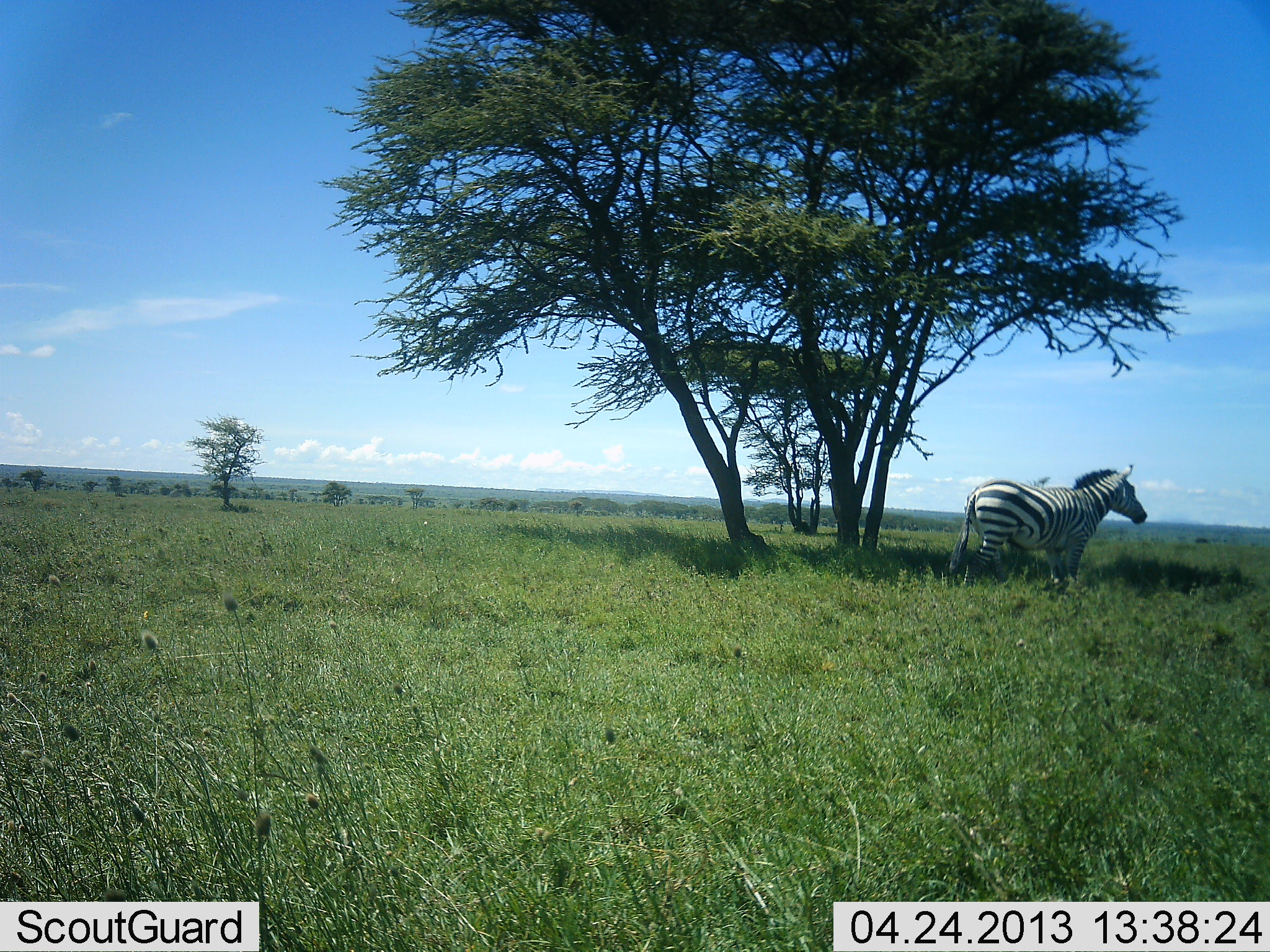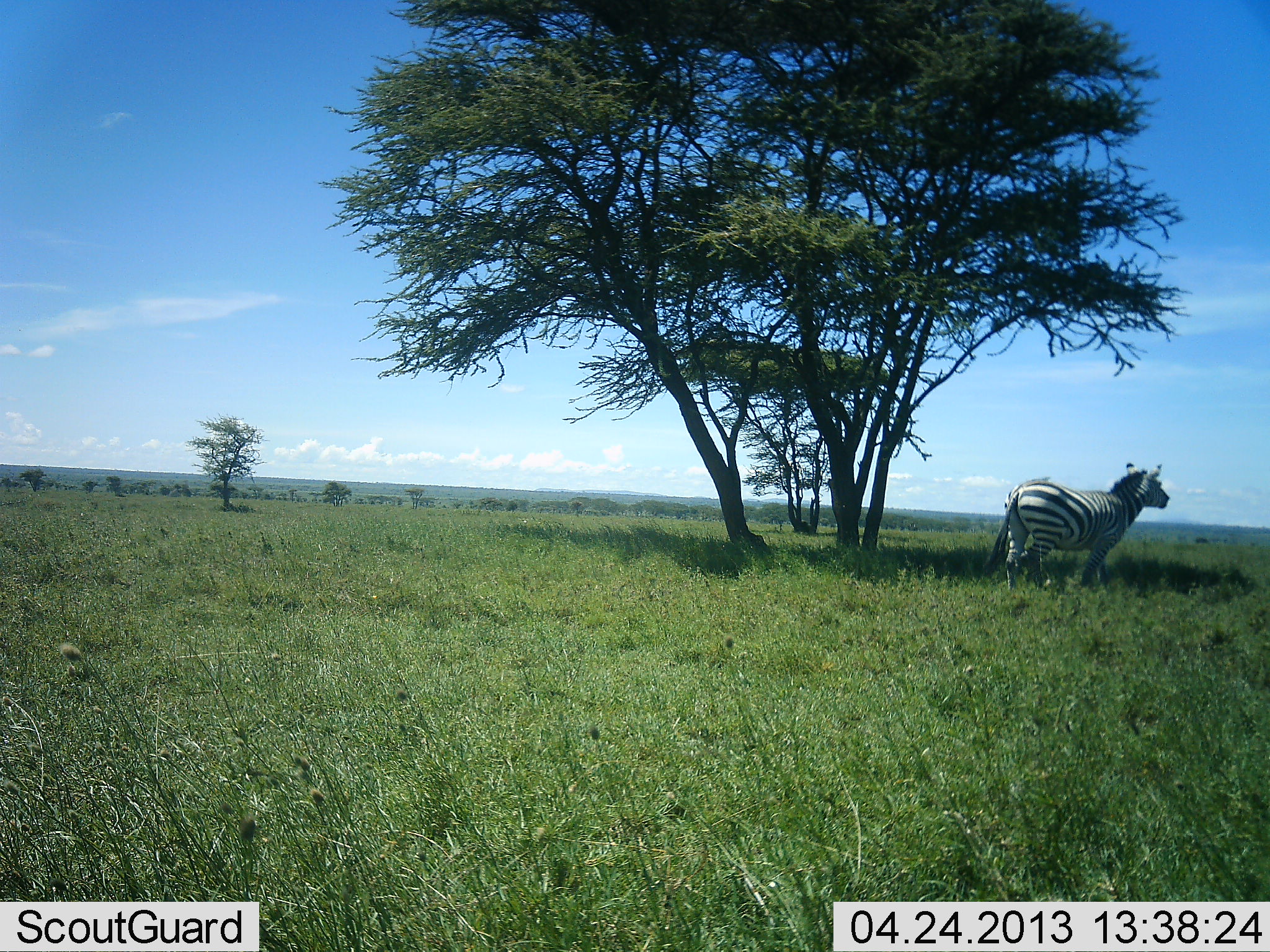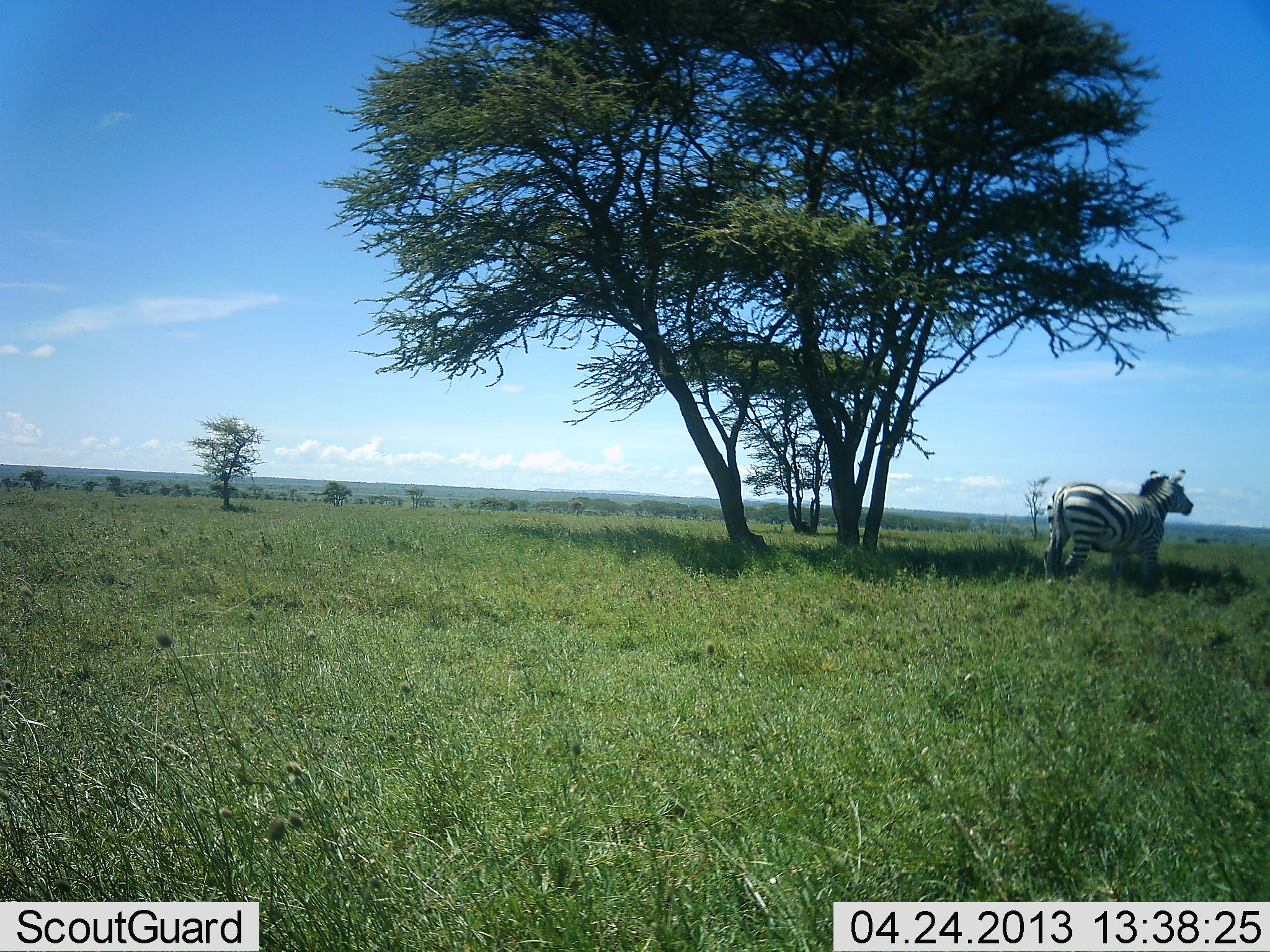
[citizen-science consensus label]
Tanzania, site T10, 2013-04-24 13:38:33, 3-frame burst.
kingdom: Animalia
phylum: Chordata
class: Mammalia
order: Perissodactyla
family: Equidae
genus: Equus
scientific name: Equus quagga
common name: plains zebra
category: zebra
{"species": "zebra (plains zebra) (Equus quagga)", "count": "1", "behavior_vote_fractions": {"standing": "10%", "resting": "0%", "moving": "90%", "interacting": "0%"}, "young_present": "0%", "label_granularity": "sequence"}